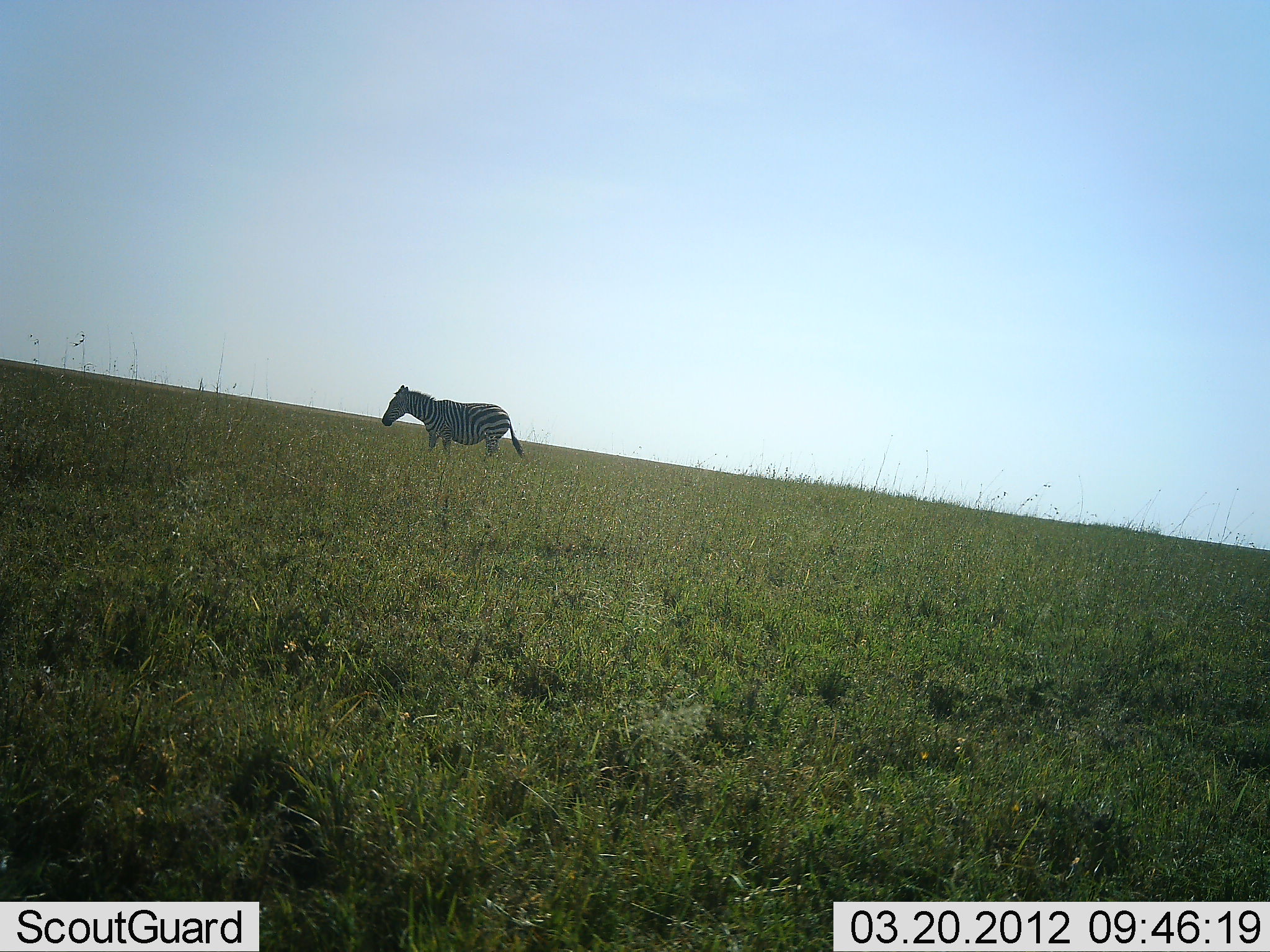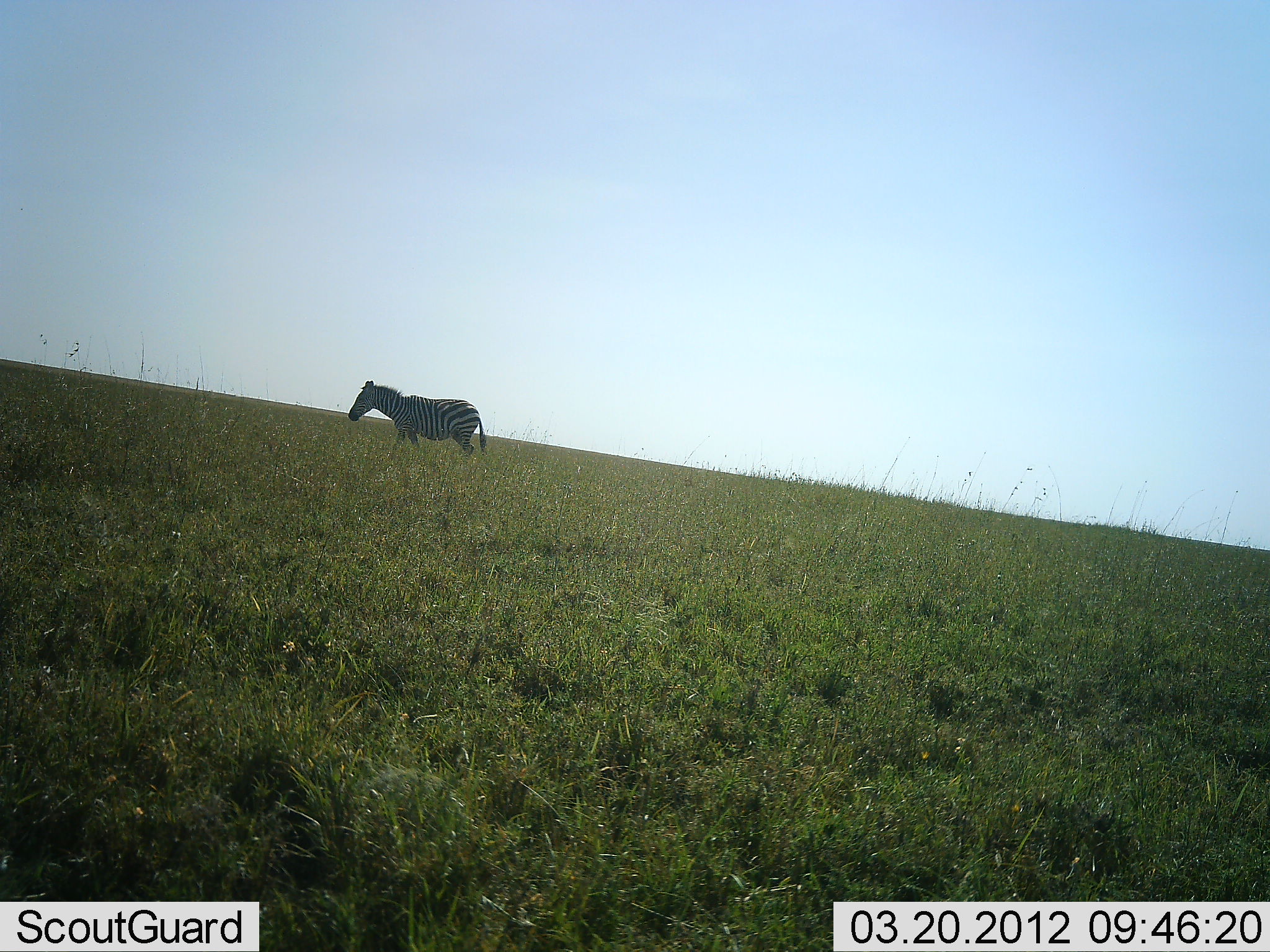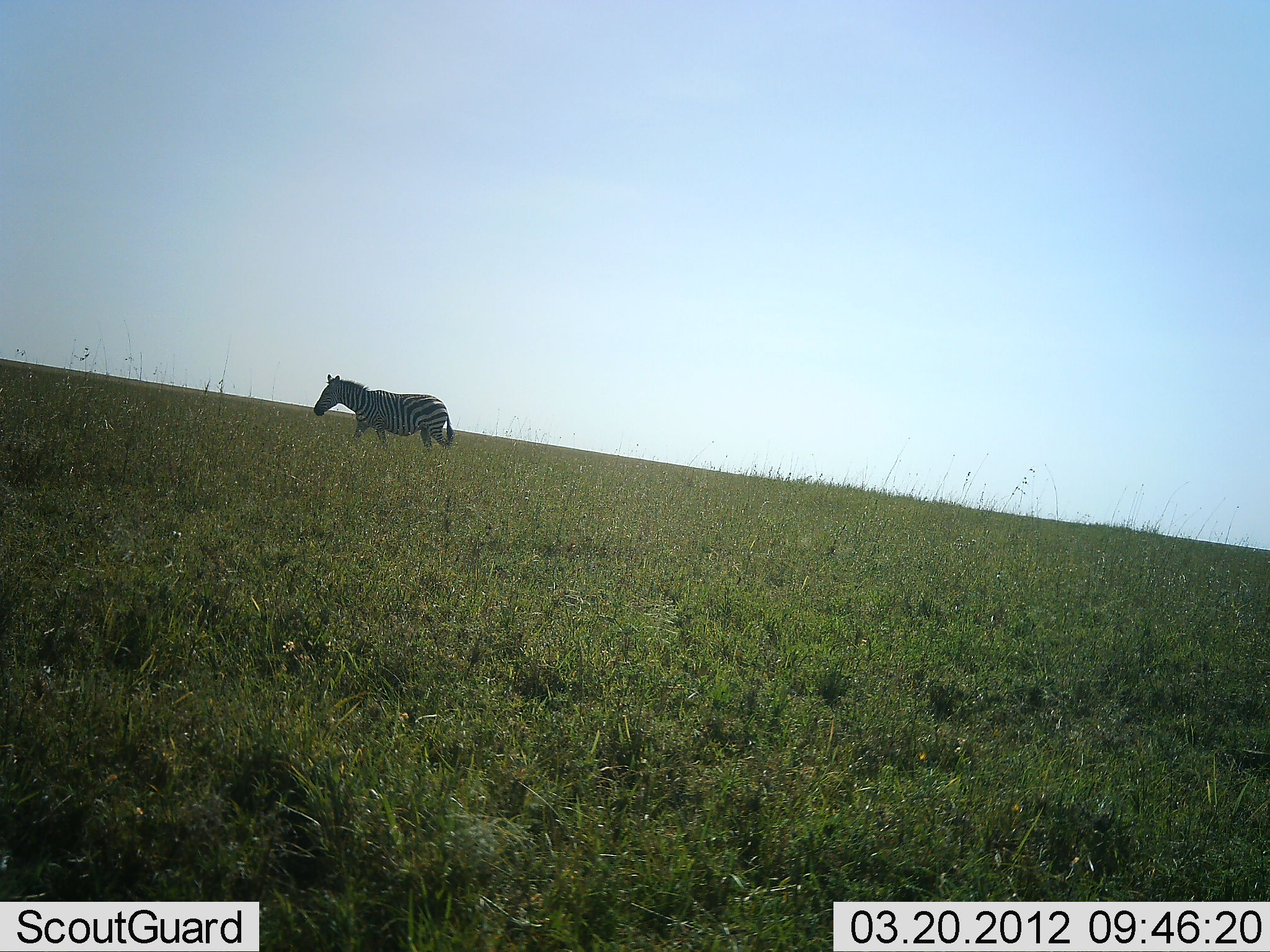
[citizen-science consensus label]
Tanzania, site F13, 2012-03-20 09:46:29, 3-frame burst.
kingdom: Animalia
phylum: Chordata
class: Mammalia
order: Perissodactyla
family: Equidae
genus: Equus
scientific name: Equus quagga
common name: plains zebra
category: zebra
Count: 1.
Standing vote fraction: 7%.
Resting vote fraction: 0%.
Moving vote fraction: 93%.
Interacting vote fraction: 0%.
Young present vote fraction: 0%.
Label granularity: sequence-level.